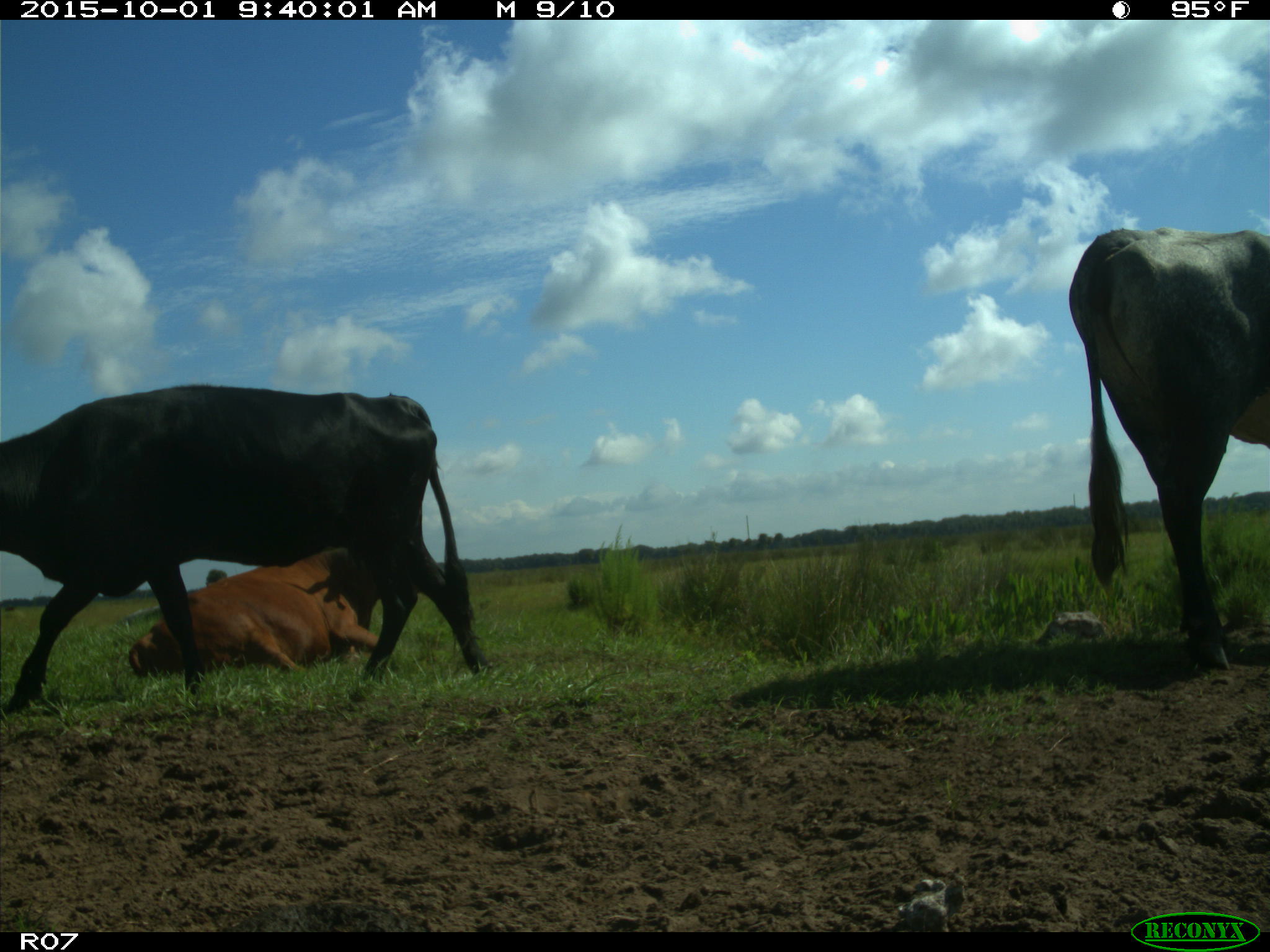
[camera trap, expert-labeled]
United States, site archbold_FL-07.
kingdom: Animalia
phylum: Chordata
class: Mammalia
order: Artiodactyla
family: Bovidae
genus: Bos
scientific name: Bos taurus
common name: domestic cow